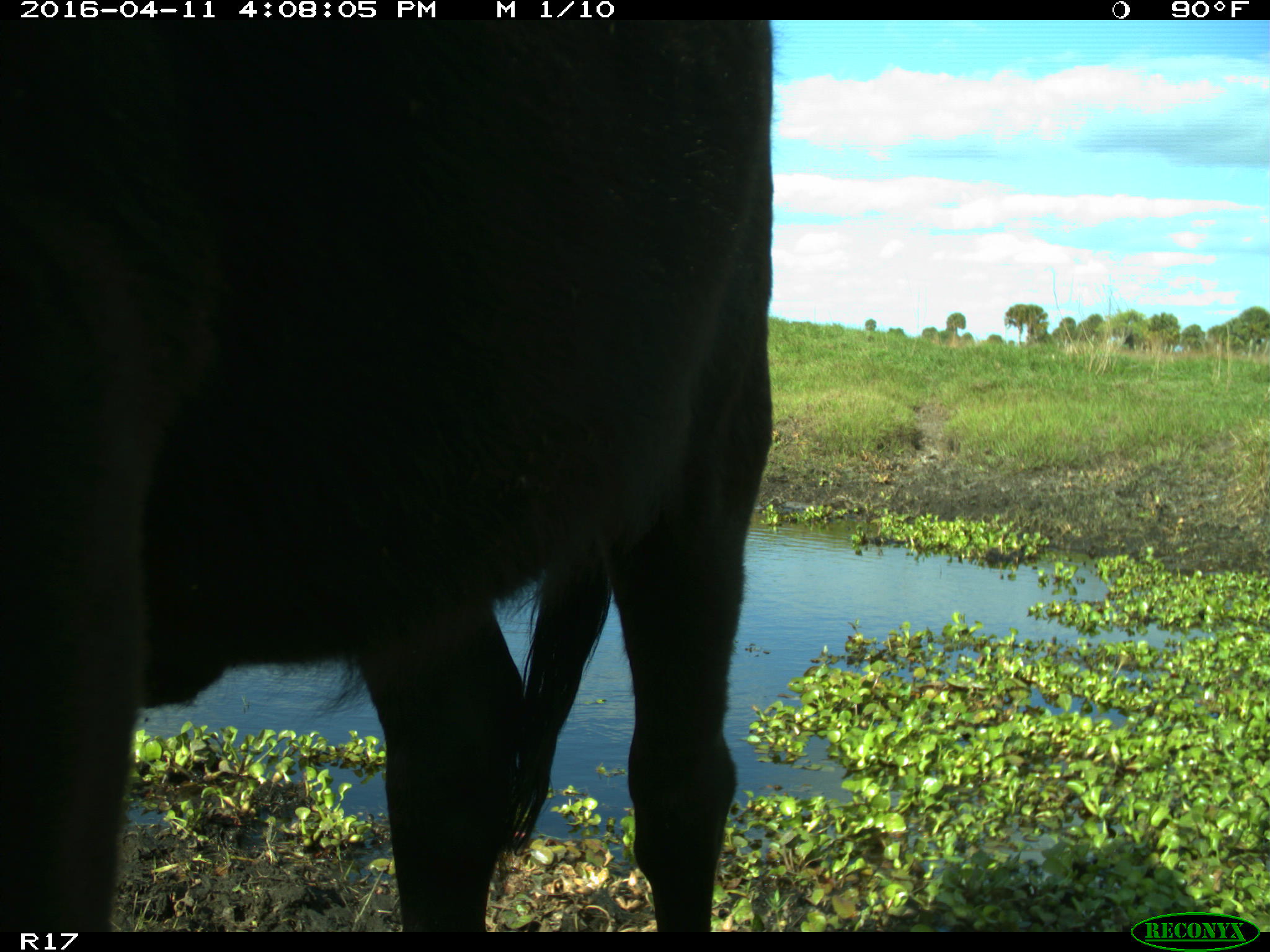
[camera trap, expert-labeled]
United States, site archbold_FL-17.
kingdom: Animalia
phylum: Chordata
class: Mammalia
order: Artiodactyla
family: Bovidae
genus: Bos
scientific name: Bos taurus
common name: domestic cow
Bos taurus (domestic cow).